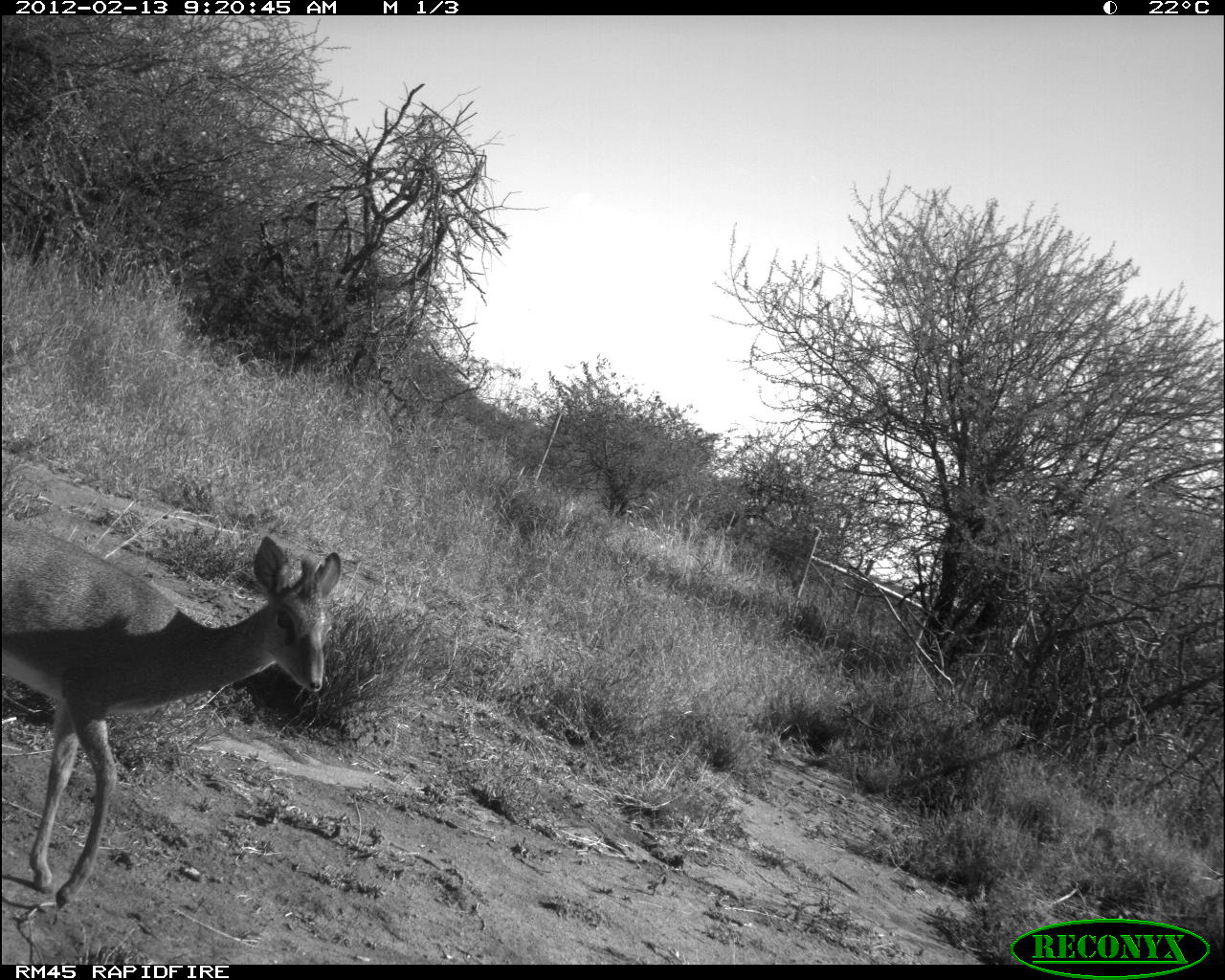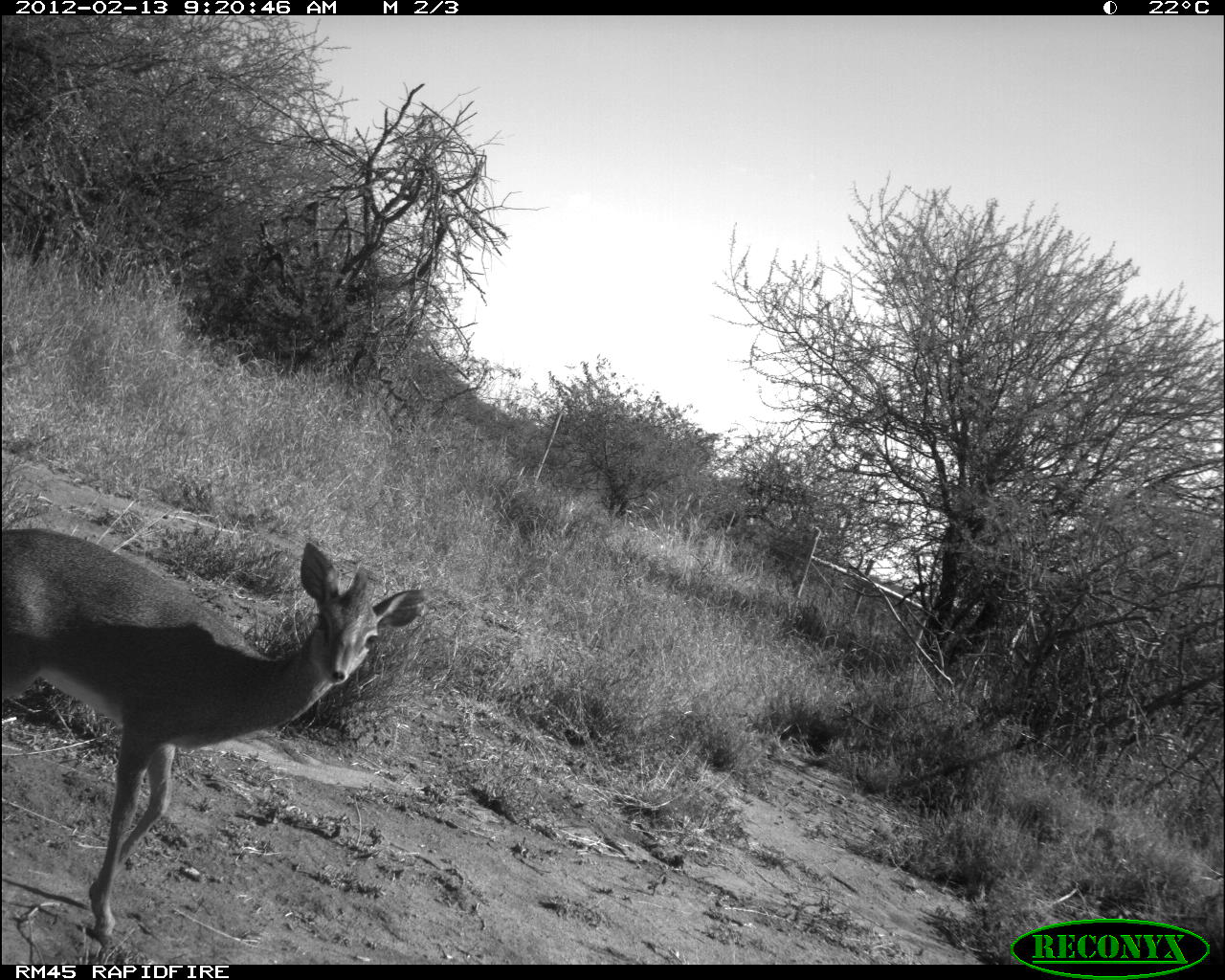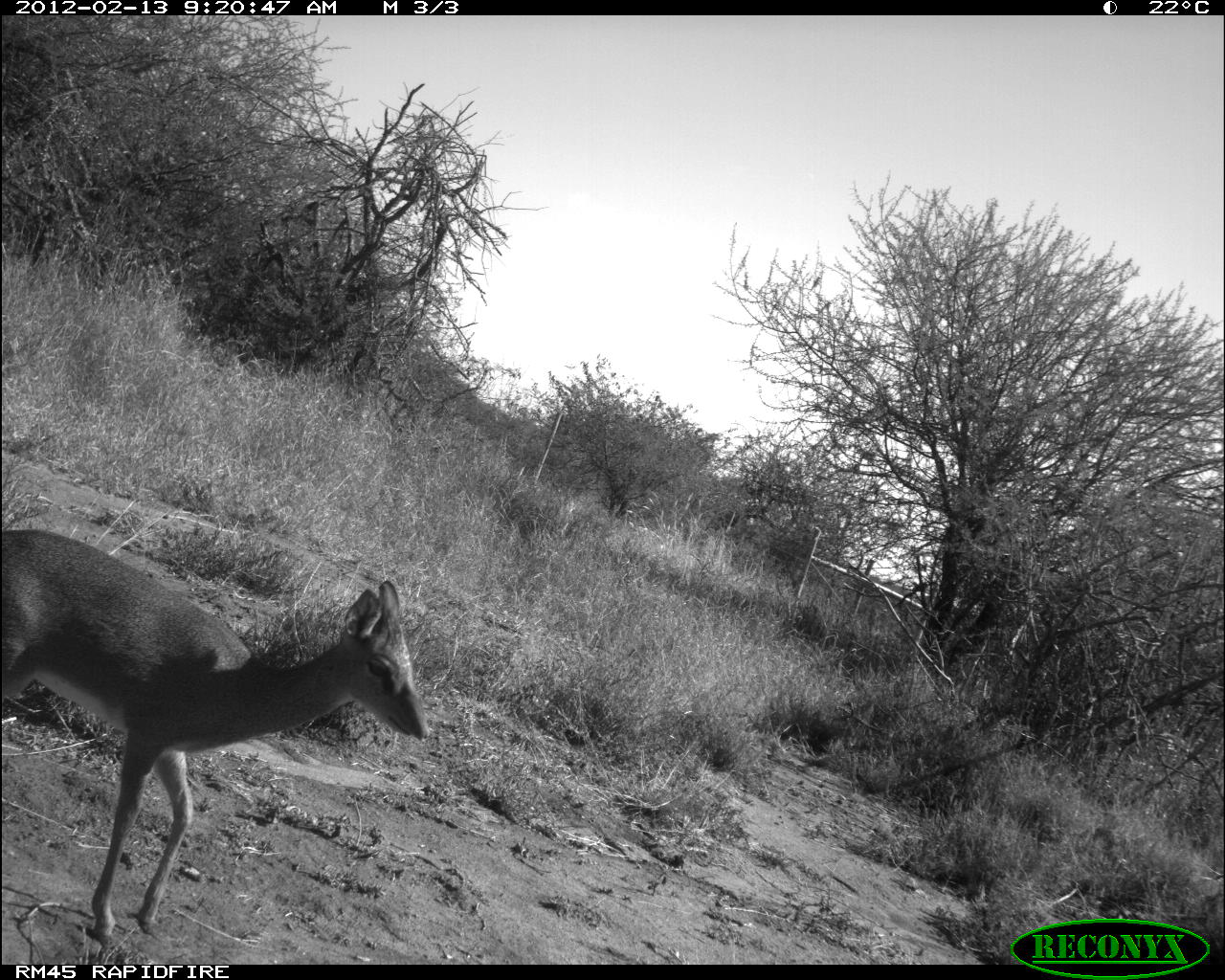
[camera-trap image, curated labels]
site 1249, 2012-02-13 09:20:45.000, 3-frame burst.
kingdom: Animalia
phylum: Chordata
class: Mammalia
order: Artiodactyla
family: Bovidae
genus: Madoqua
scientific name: Madoqua guentheri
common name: günther's dik-dik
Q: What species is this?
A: Madoqua guentheri (günther's dik-dik).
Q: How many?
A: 1.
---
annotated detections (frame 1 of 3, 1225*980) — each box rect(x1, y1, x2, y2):
madoqua guentheri: rect(0, 512, 347, 913)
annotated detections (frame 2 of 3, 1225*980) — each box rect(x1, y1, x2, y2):
madoqua guentheri: rect(1, 524, 427, 948)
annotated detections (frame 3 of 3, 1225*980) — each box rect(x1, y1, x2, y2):
madoqua guentheri: rect(3, 525, 429, 947)